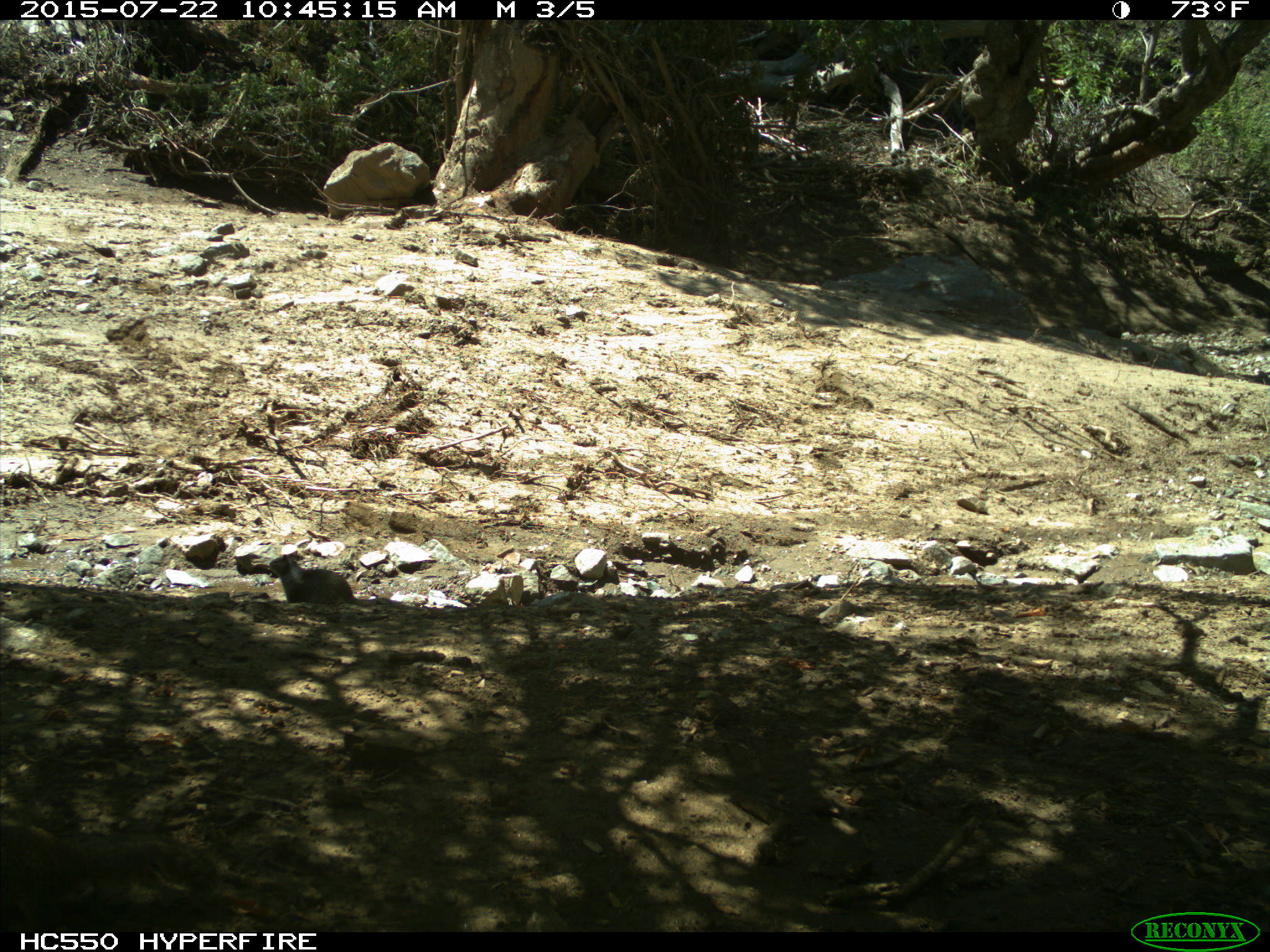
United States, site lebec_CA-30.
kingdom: Animalia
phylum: Chordata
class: Mammalia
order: Rodentia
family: Sciuridae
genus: Otospermophilus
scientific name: Otospermophilus beecheyi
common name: california ground squirrel